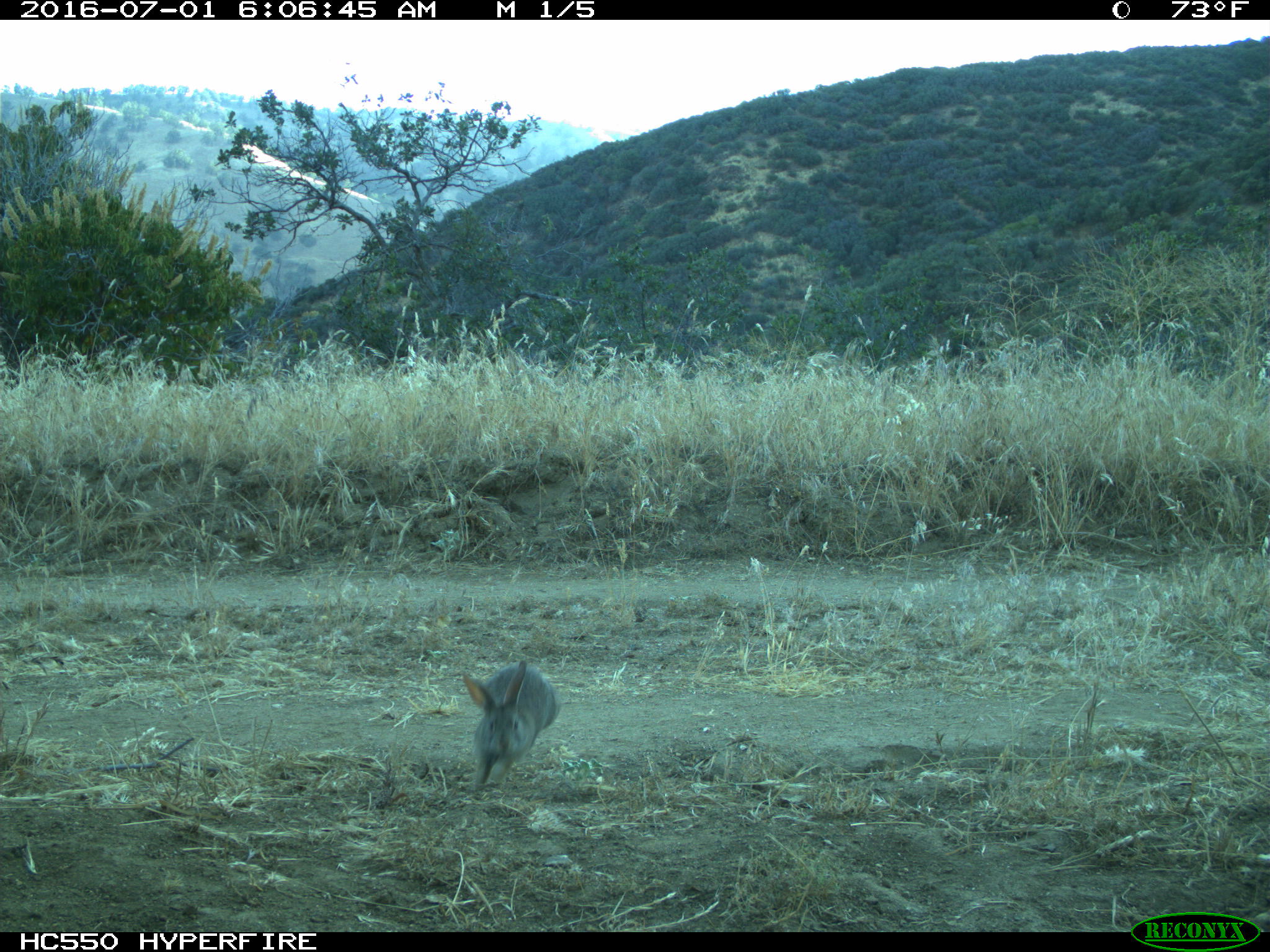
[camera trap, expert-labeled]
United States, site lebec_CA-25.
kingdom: Animalia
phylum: Chordata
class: Mammalia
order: Lagomorpha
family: Leporidae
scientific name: Leporidae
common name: rabbits and hares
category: unidentified rabbit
Unidentified rabbit (rabbits and hares) (Leporidae).